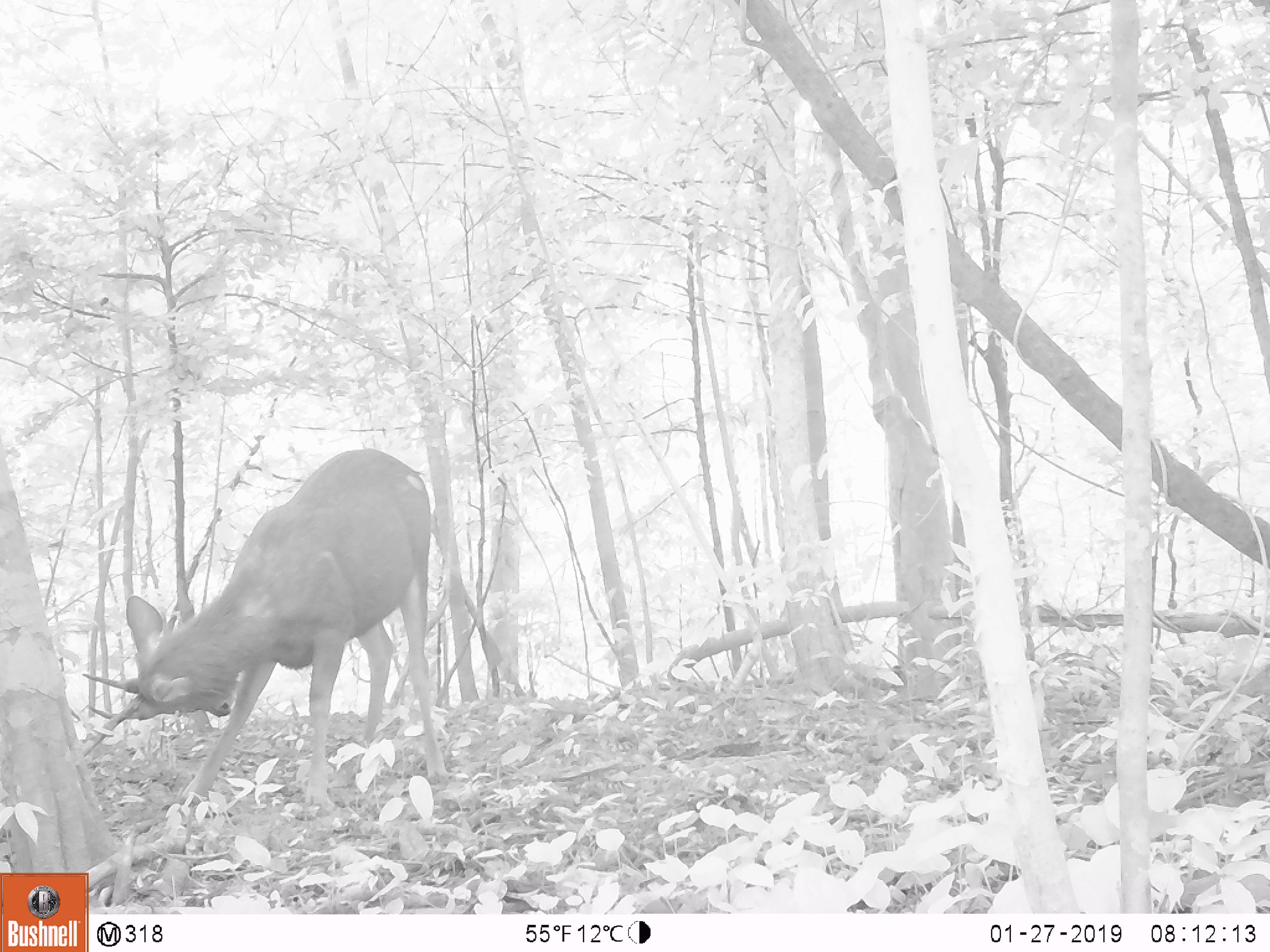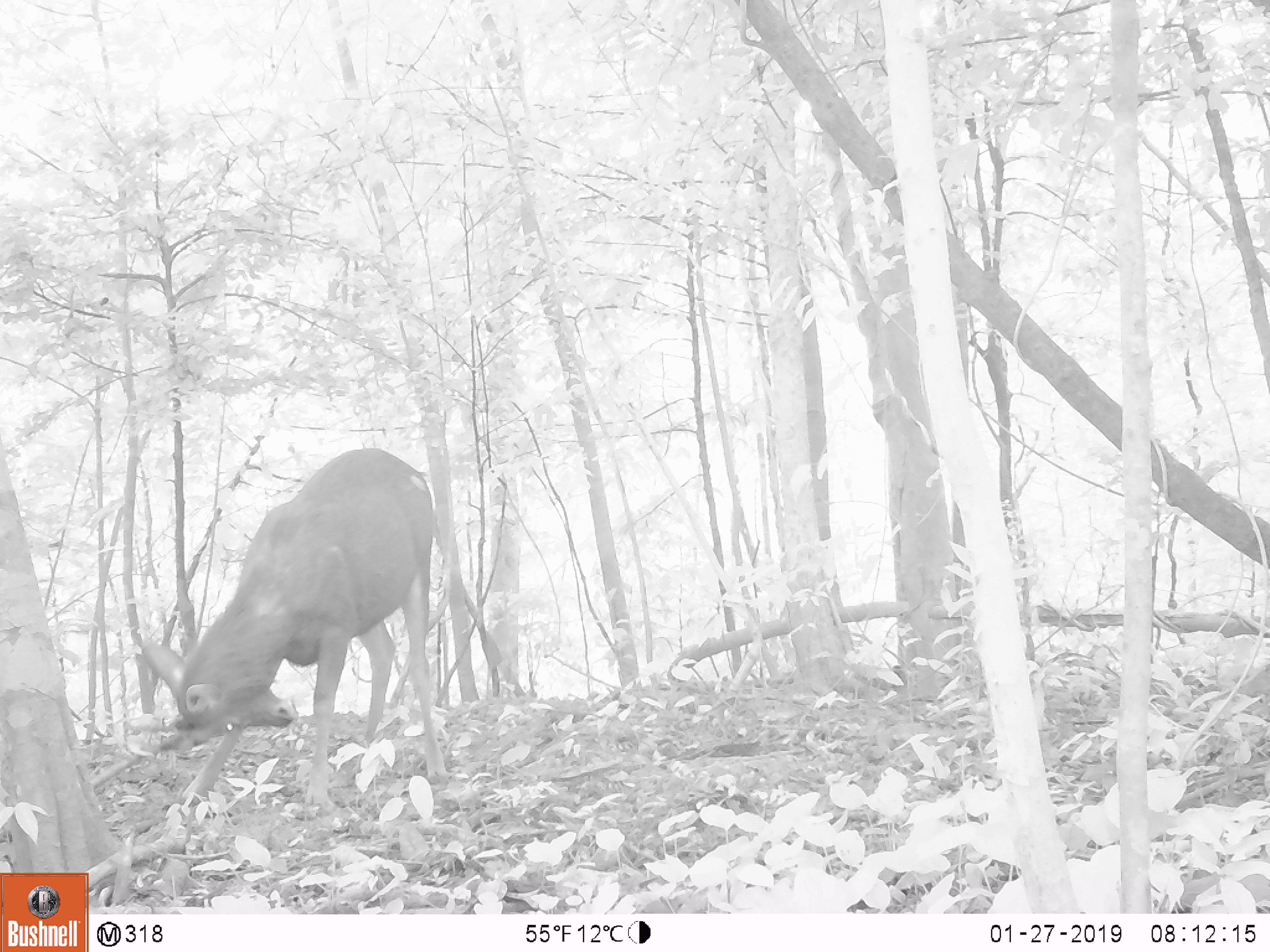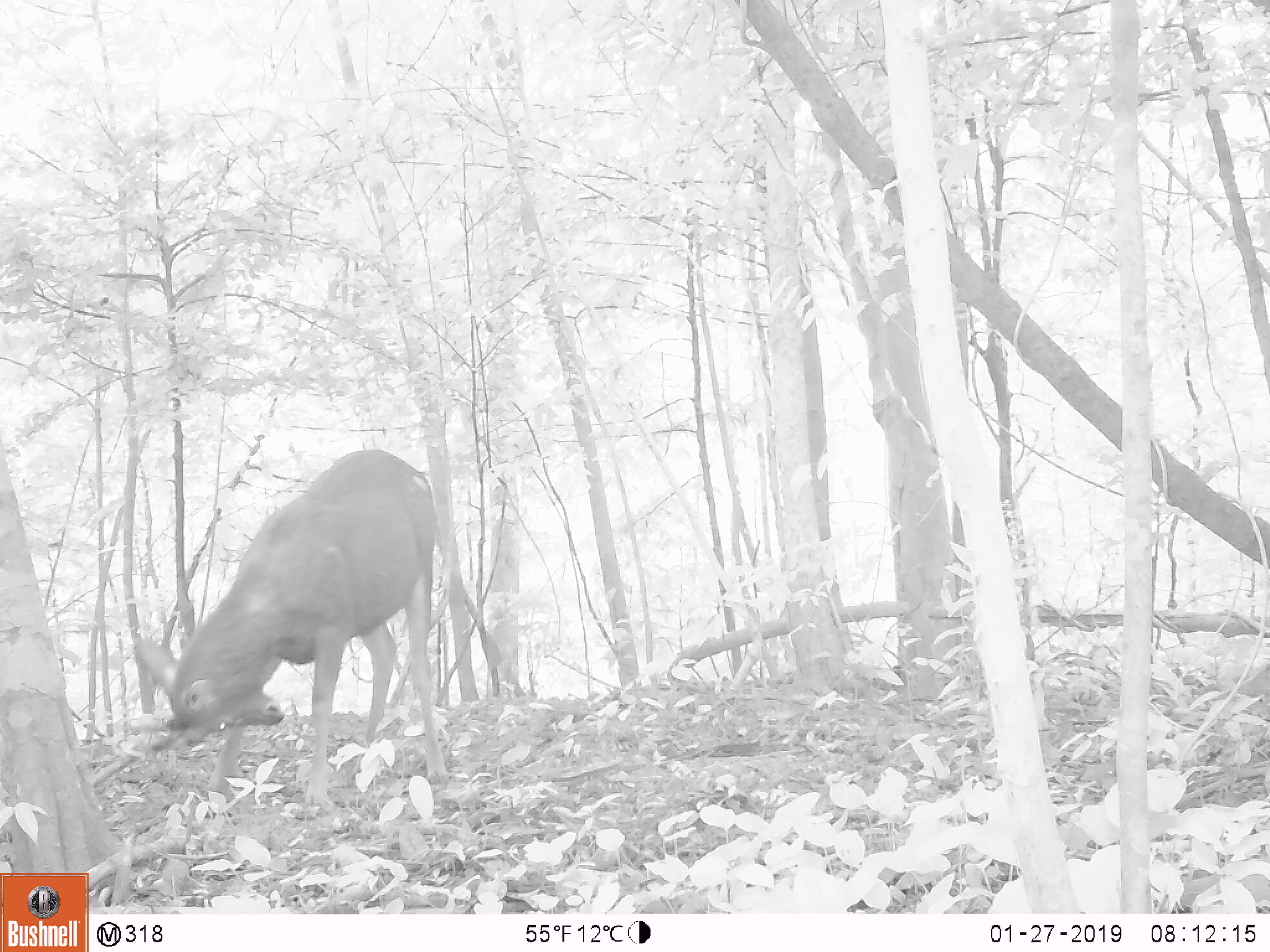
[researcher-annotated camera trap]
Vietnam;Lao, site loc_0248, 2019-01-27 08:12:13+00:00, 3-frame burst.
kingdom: Animalia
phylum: Chordata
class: Mammalia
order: Artiodactyla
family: Cervidae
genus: Rusa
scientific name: Rusa unicolor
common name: sambar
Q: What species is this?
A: Sambar (Rusa unicolor).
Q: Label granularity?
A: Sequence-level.